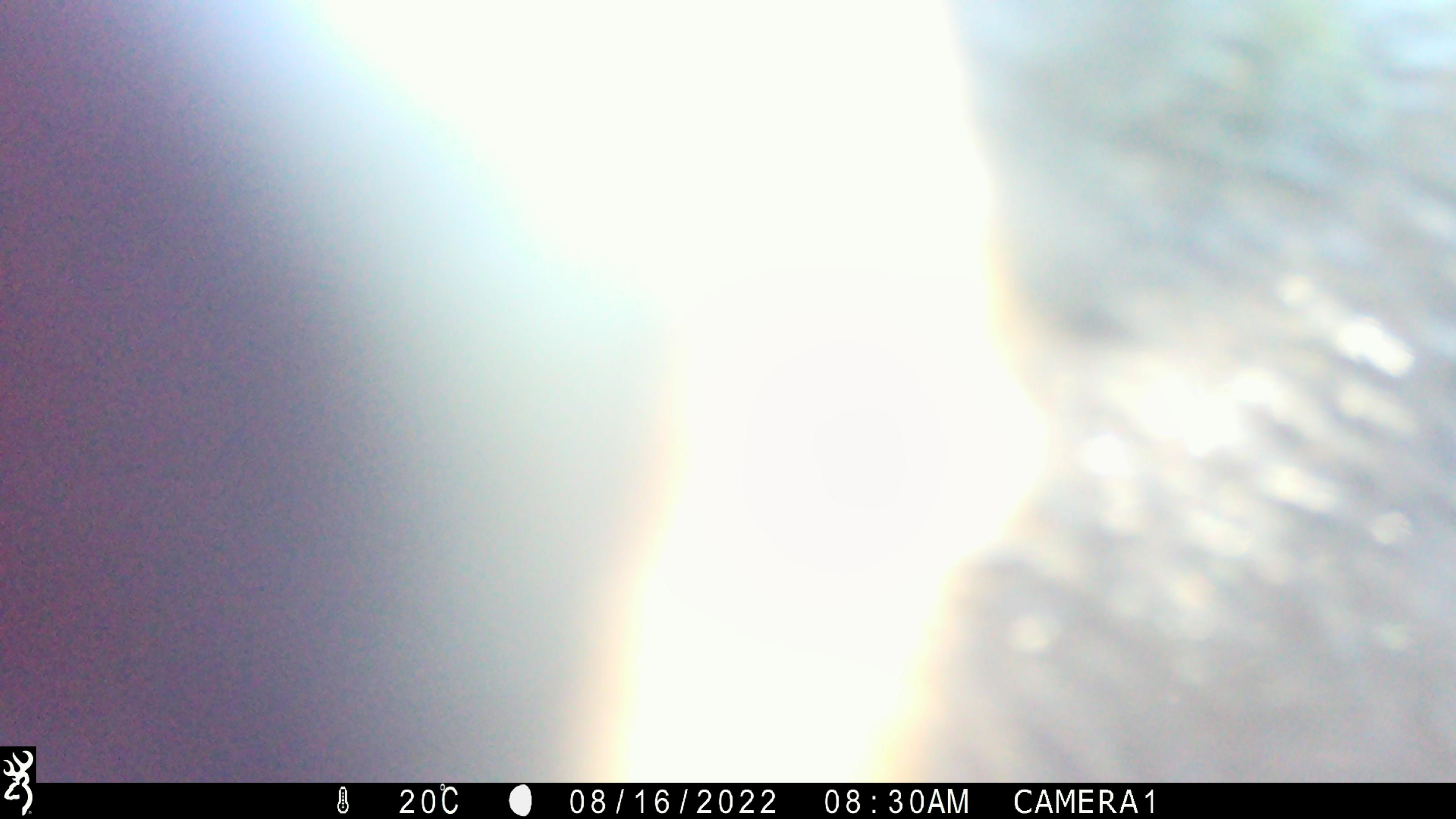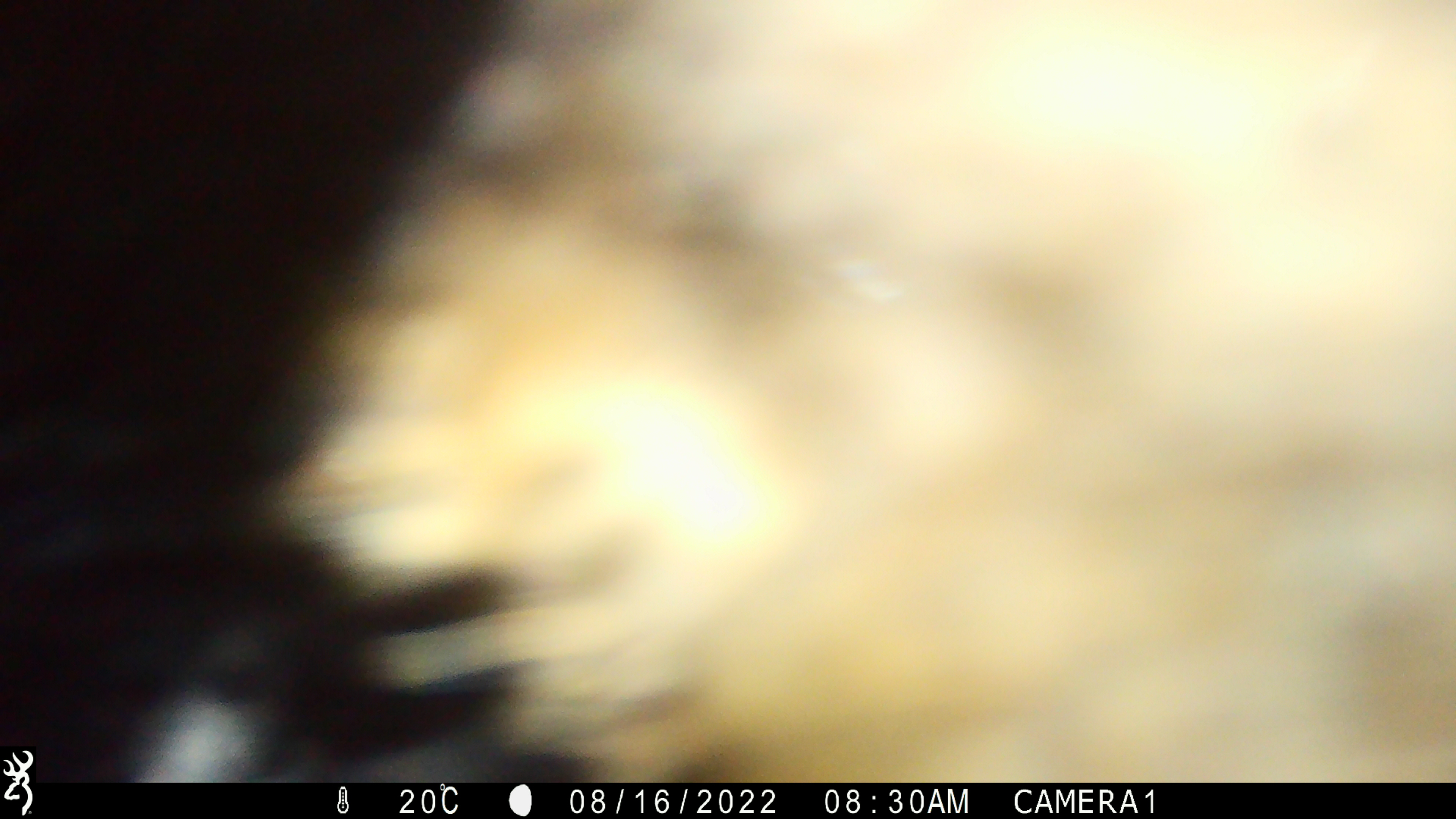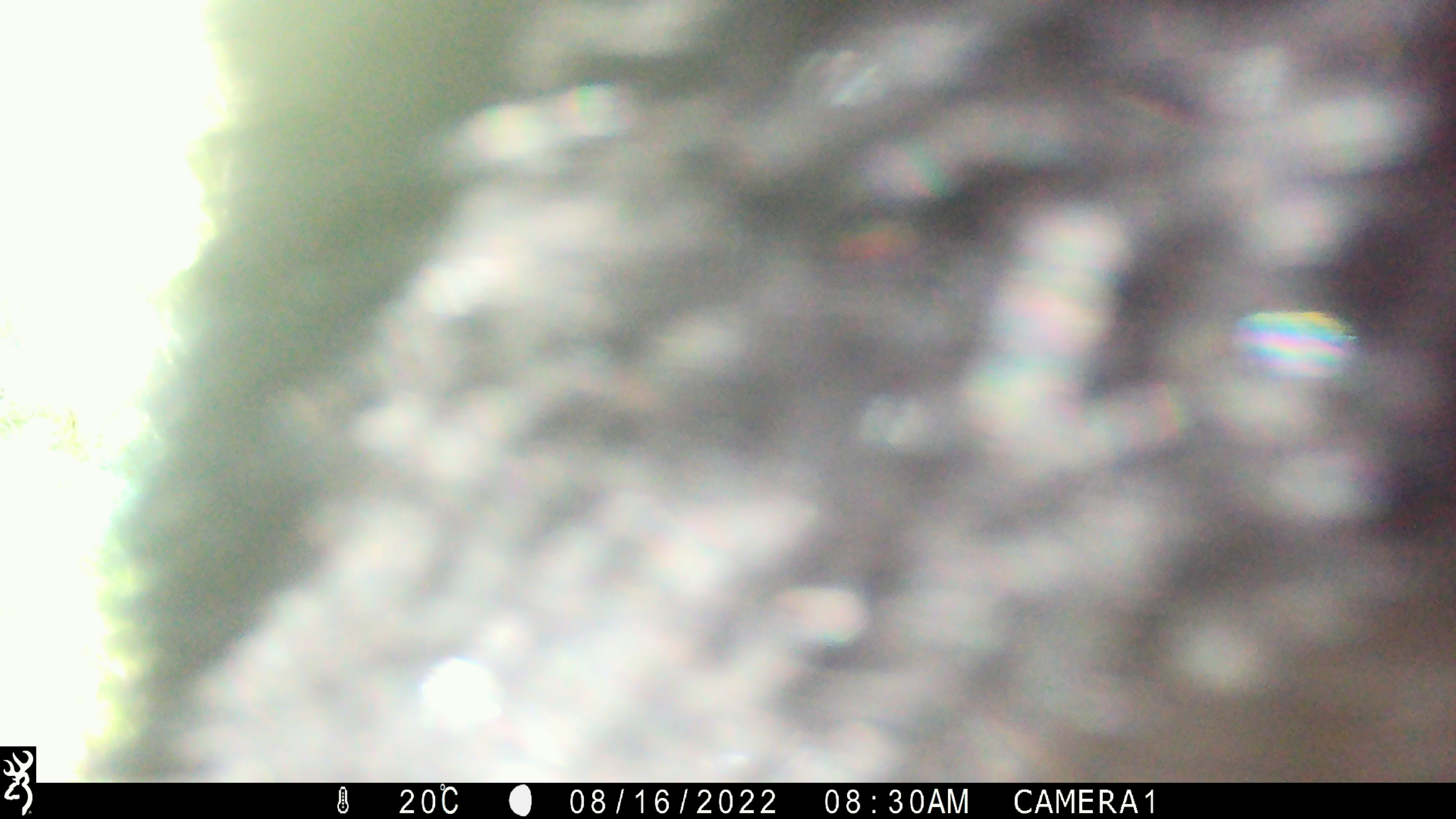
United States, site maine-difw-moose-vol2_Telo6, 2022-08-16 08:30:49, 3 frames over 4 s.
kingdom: Animalia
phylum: Chordata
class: Mammalia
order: Carnivora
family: Ursidae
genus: Ursus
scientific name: Ursus americanus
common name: black bear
Black bear (Ursus americanus).